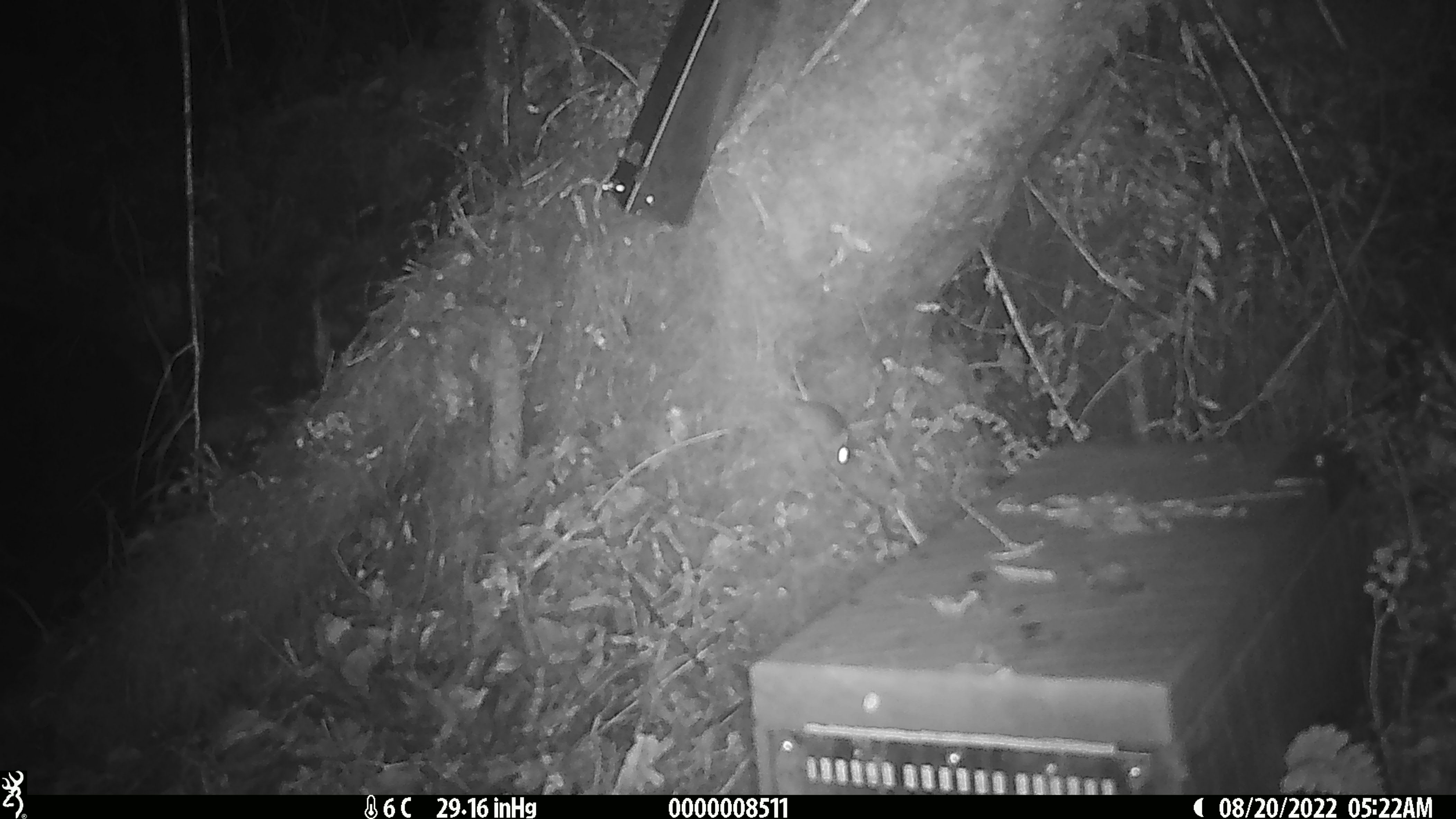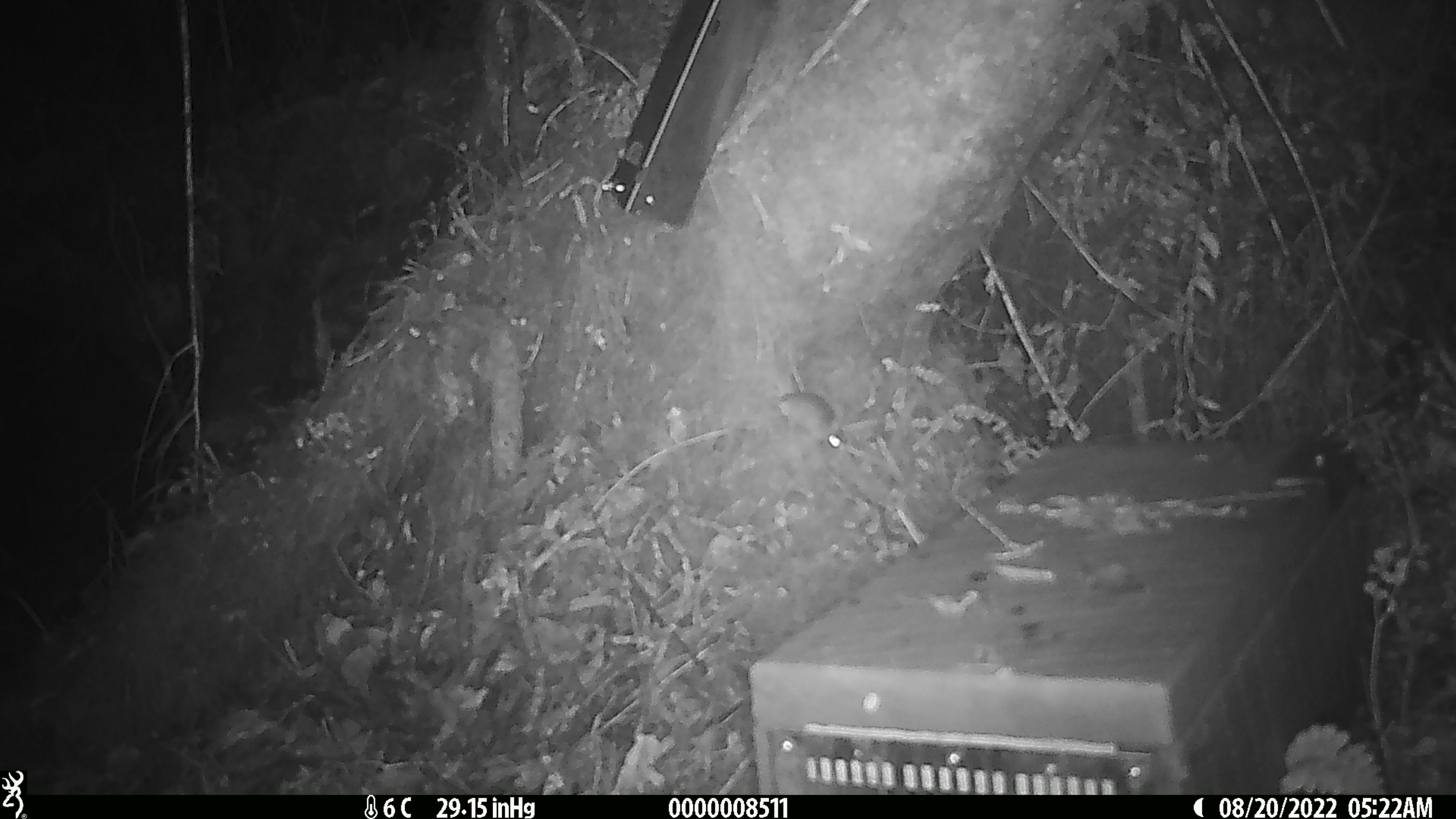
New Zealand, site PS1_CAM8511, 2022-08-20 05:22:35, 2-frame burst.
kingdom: Animalia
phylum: Chordata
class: Mammalia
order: Rodentia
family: Muridae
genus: Mus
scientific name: Mus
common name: mouse